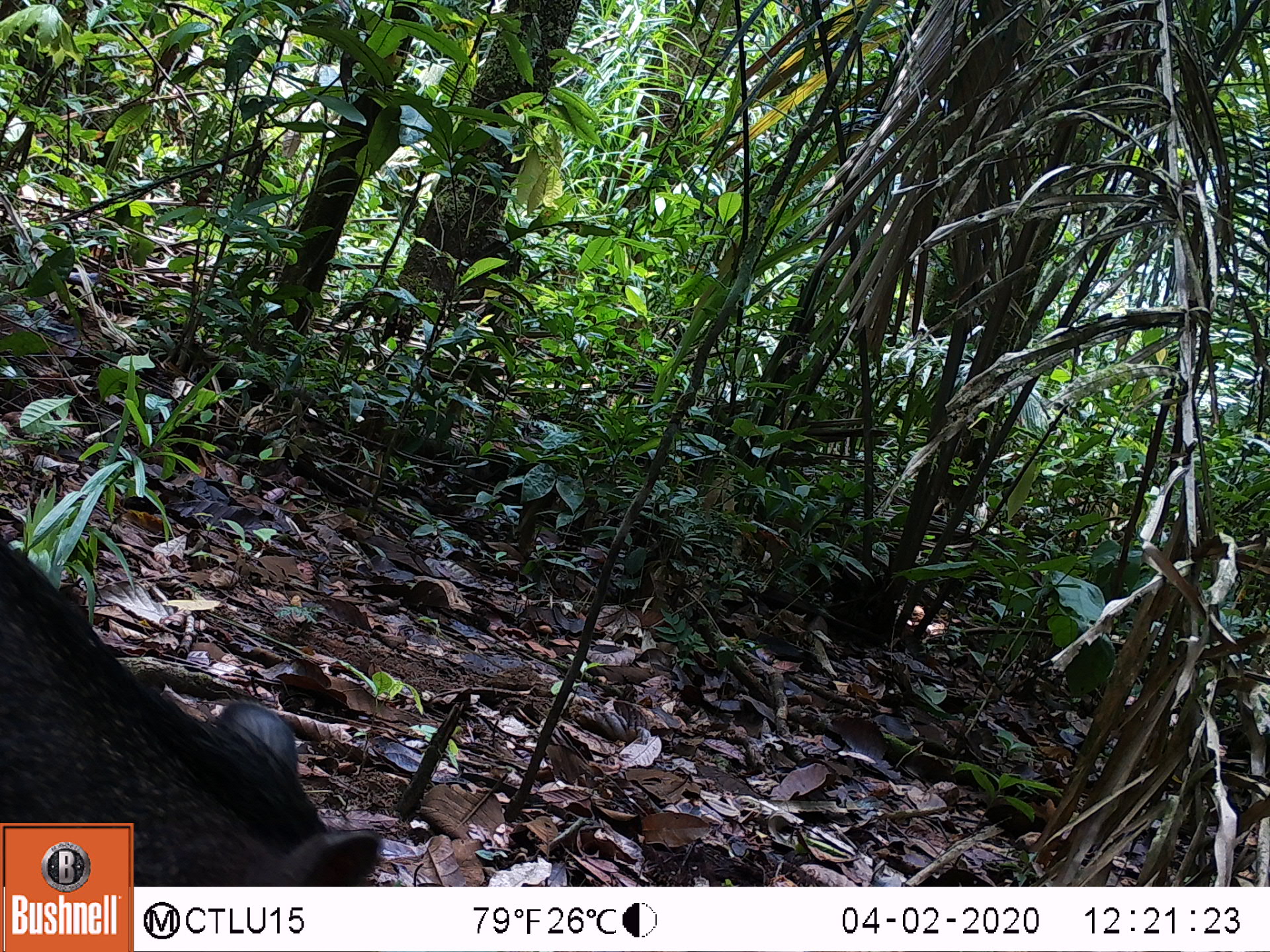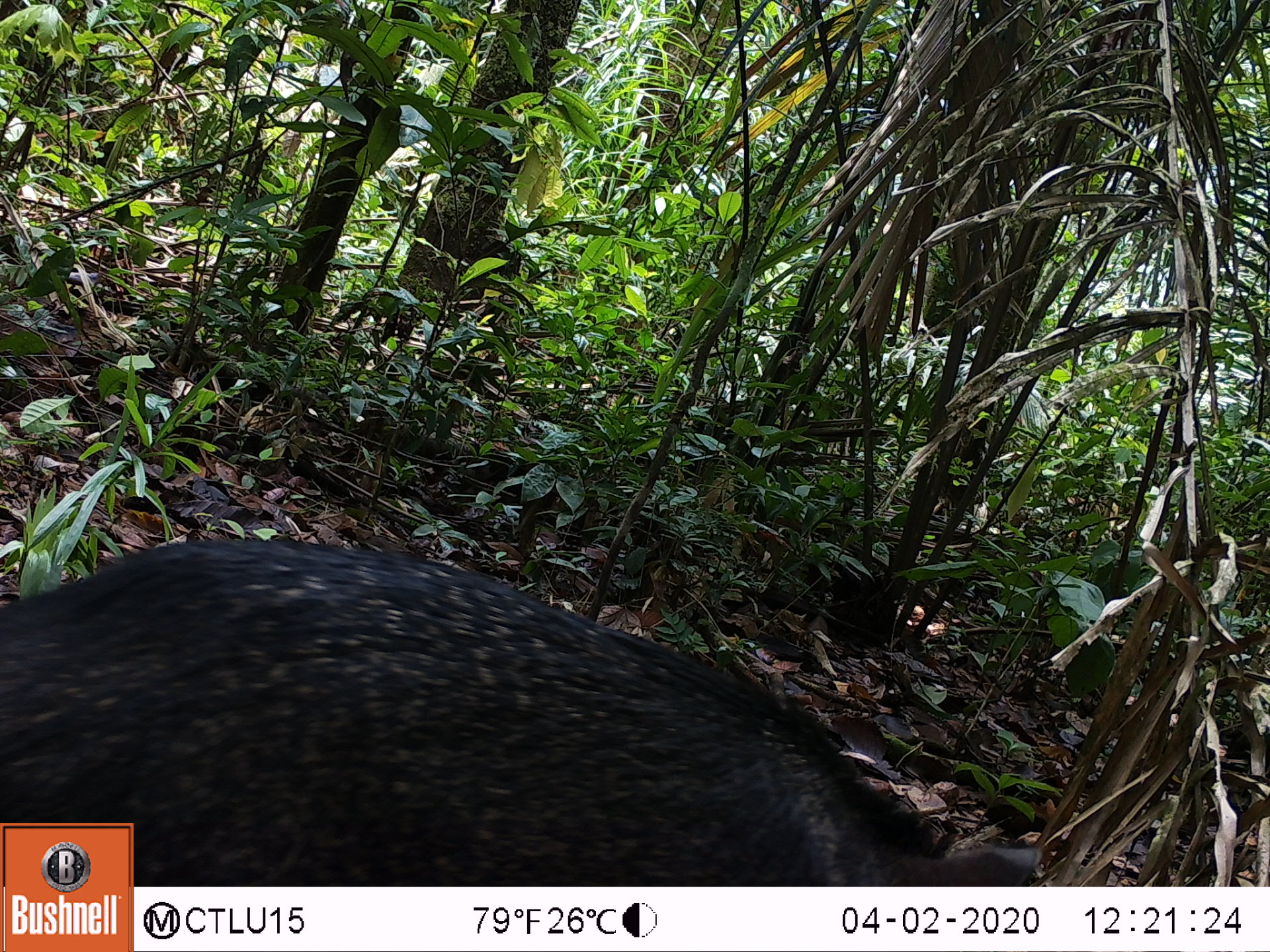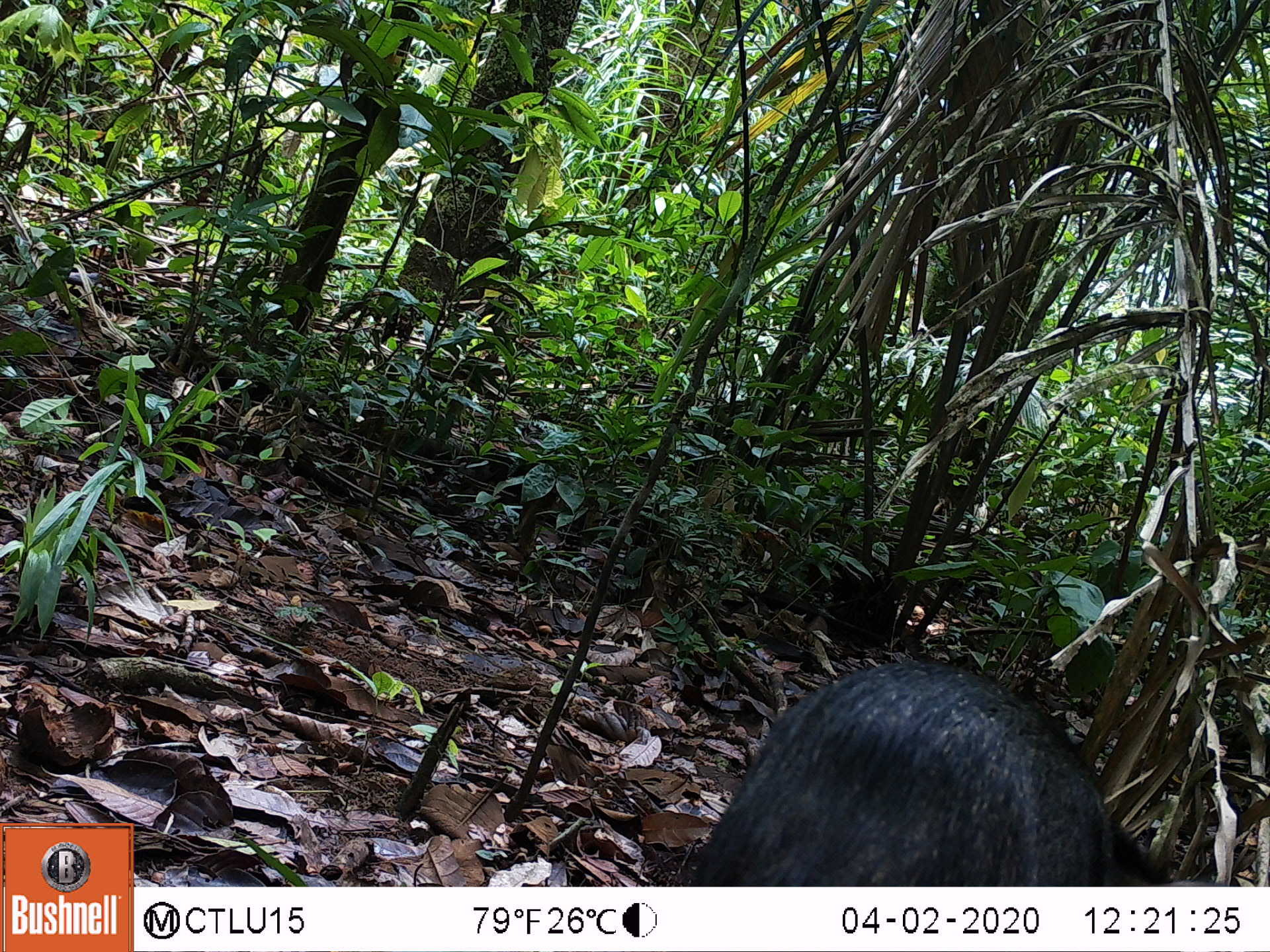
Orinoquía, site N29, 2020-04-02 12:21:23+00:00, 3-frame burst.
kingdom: Animalia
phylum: Chordata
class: Mammalia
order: Artiodactyla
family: Tayassuidae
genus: Pecari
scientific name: Pecari tajacu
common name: collared peccary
Collared peccary (Pecari tajacu).